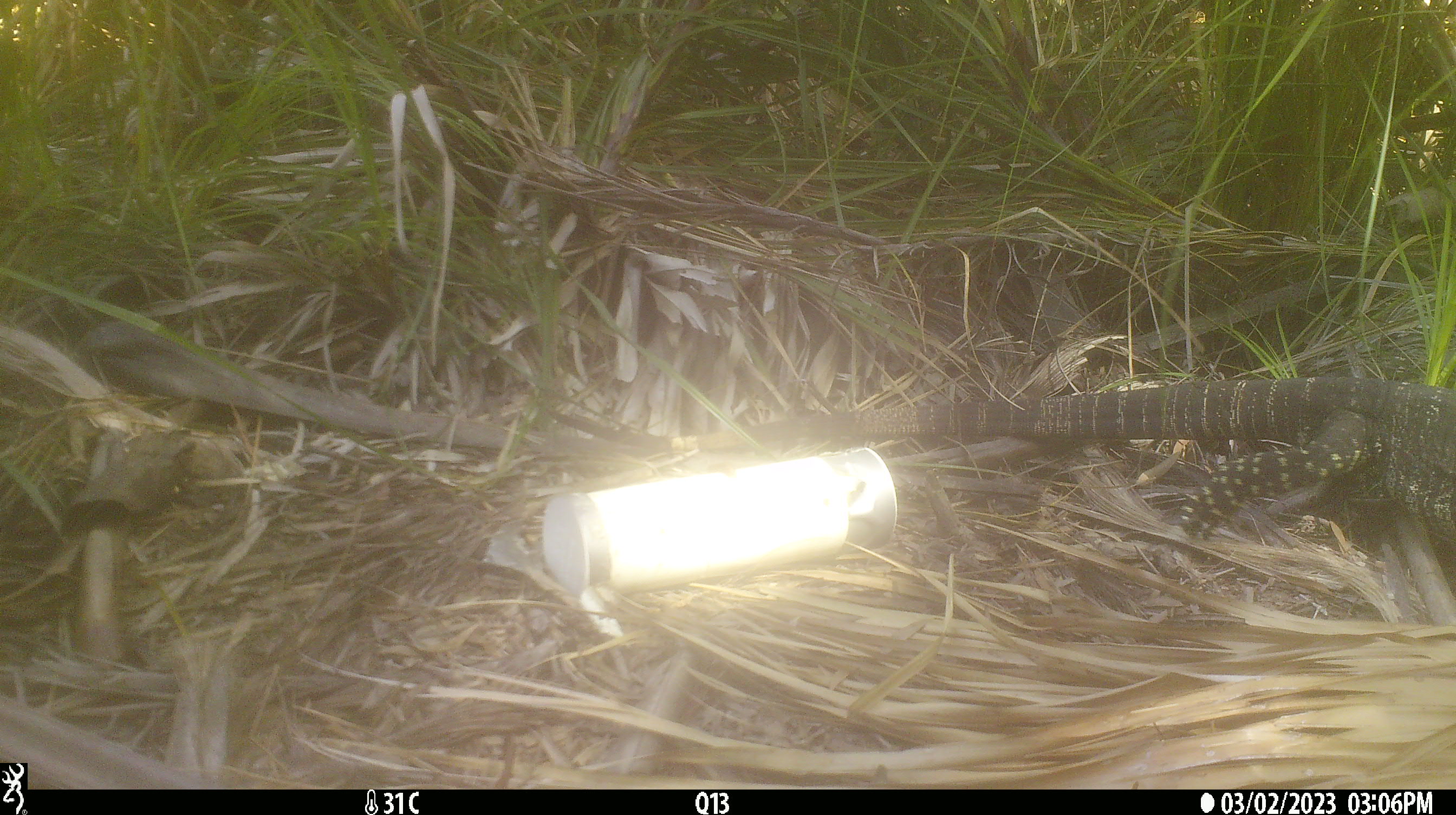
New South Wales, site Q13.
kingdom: Animalia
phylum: Chordata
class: Reptilia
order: Squamata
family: Varanidae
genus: Varanus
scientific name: Varanus varius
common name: lace monitor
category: goanna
Goanna (lace monitor) (Varanus varius).